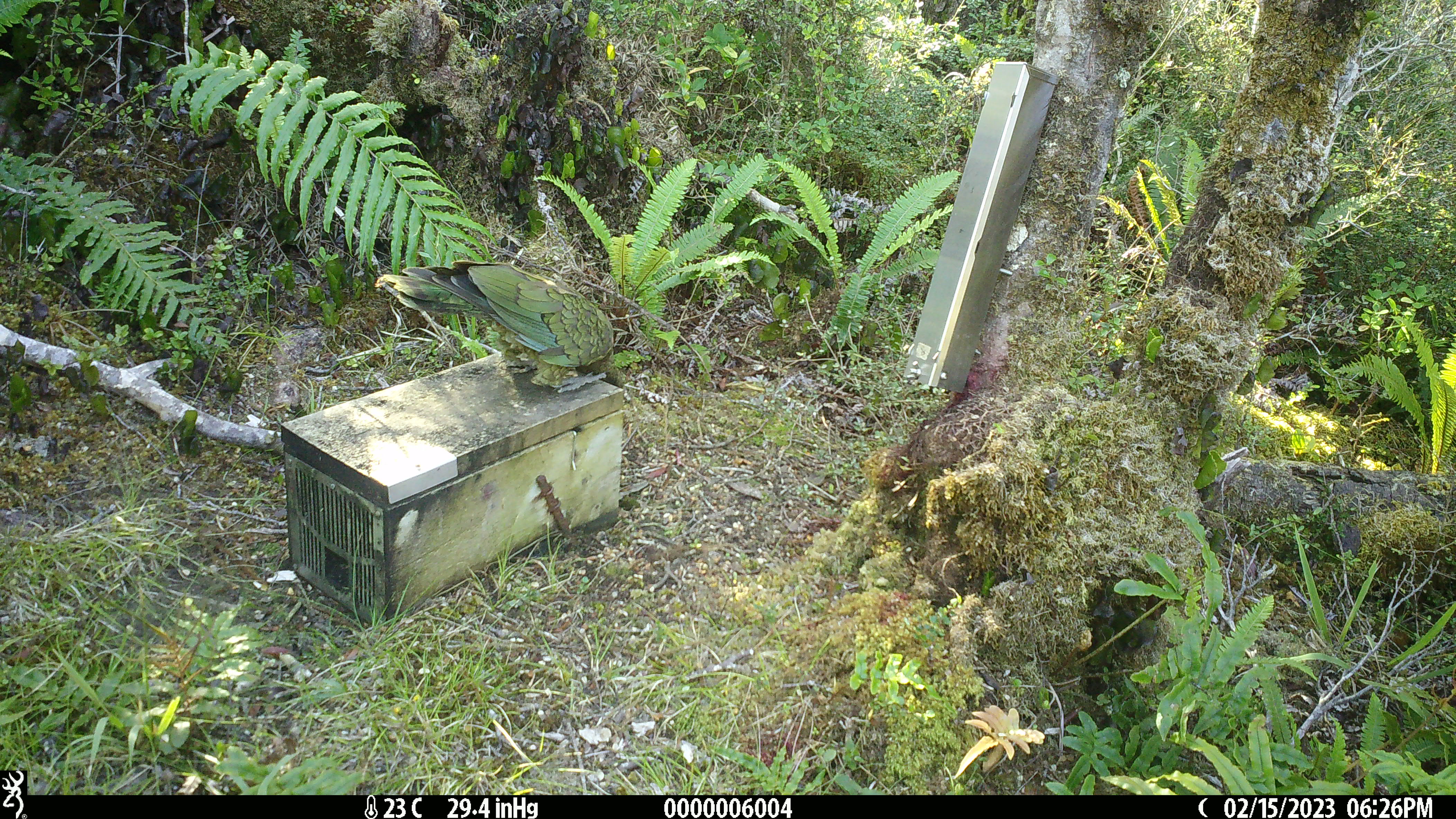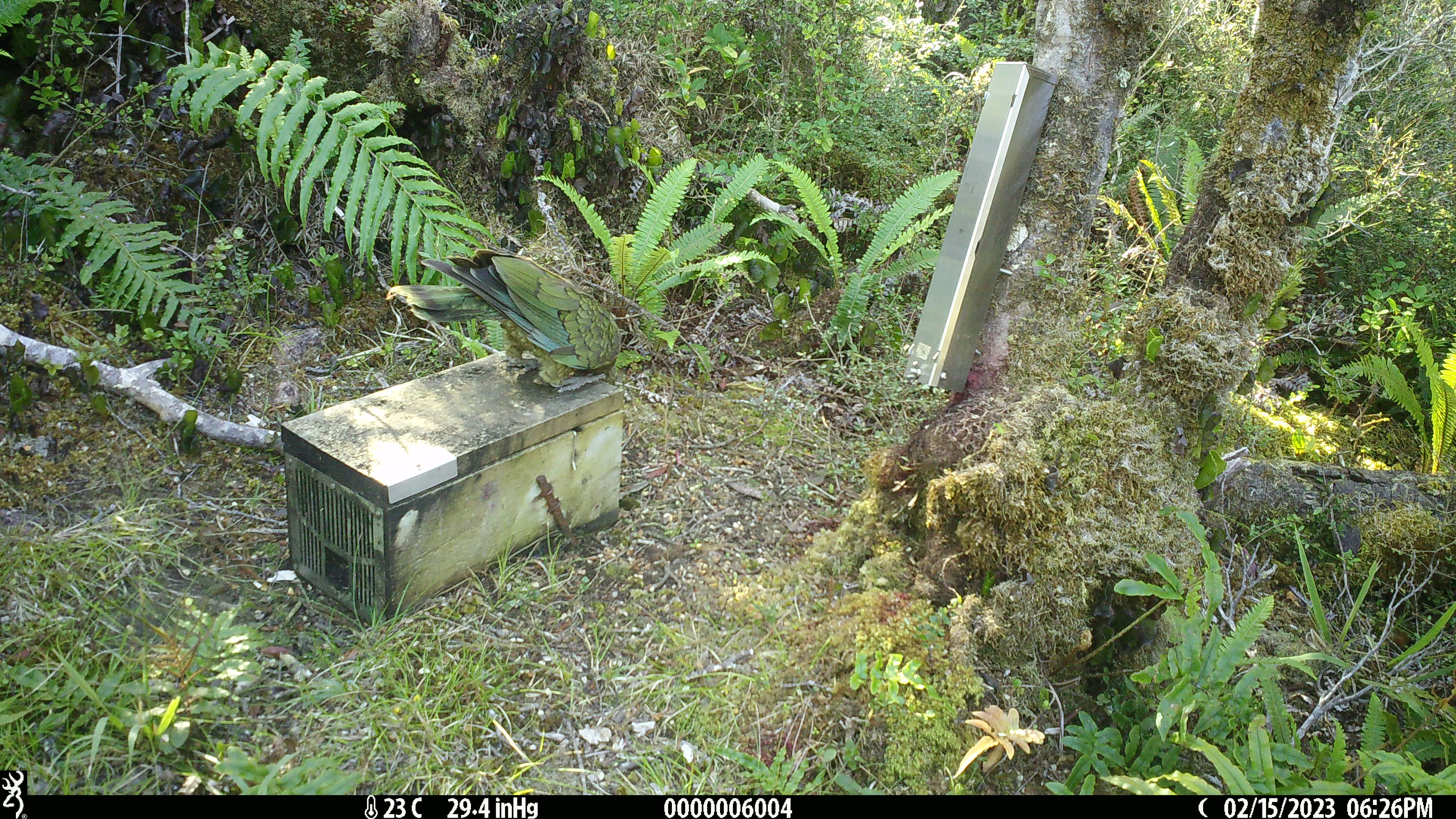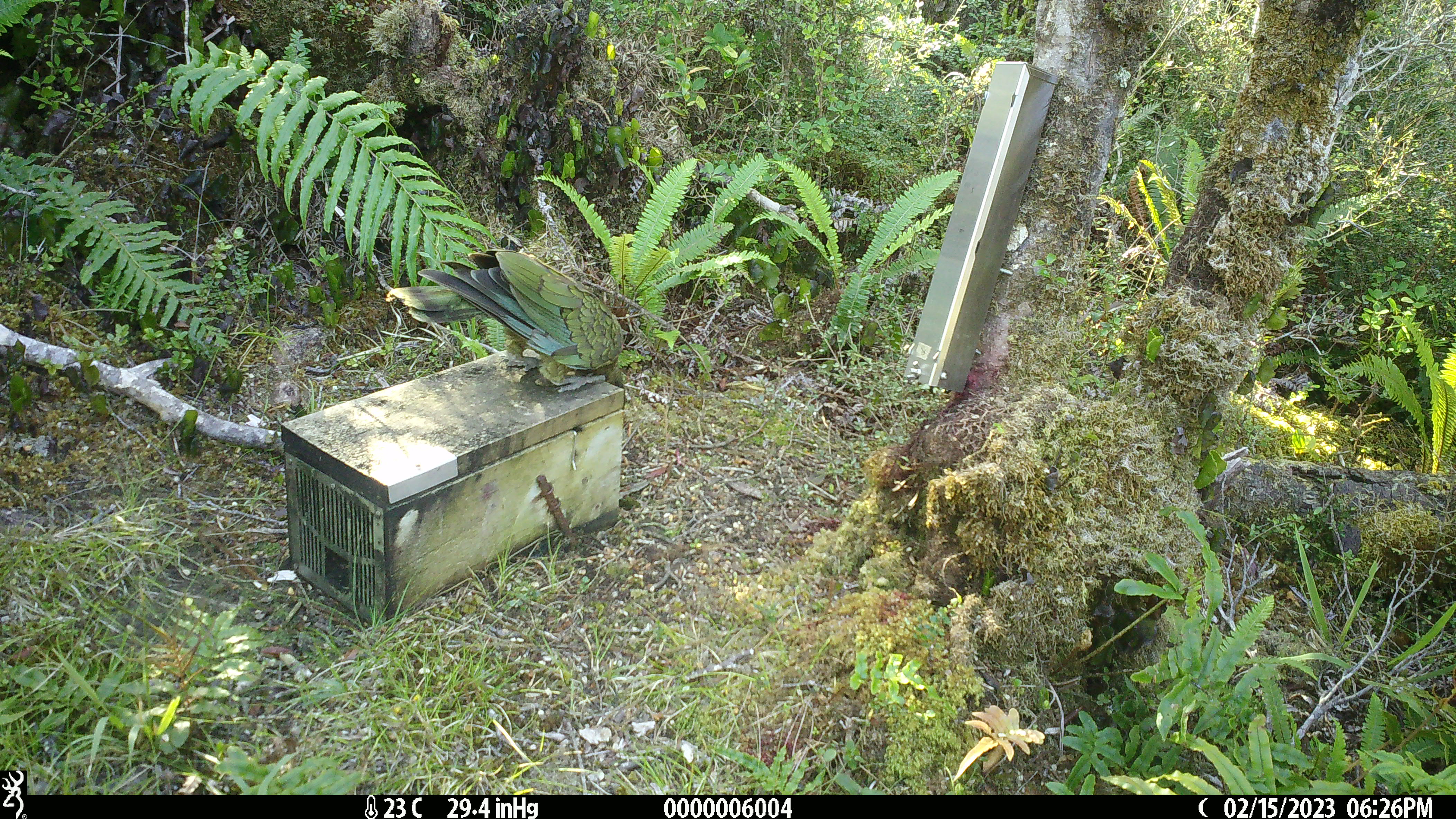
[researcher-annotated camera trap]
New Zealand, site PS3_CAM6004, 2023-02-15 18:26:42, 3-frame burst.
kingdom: Animalia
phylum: Chordata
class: Aves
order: Psittaciformes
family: Strigopidae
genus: Nestor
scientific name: Nestor notabilis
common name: kea